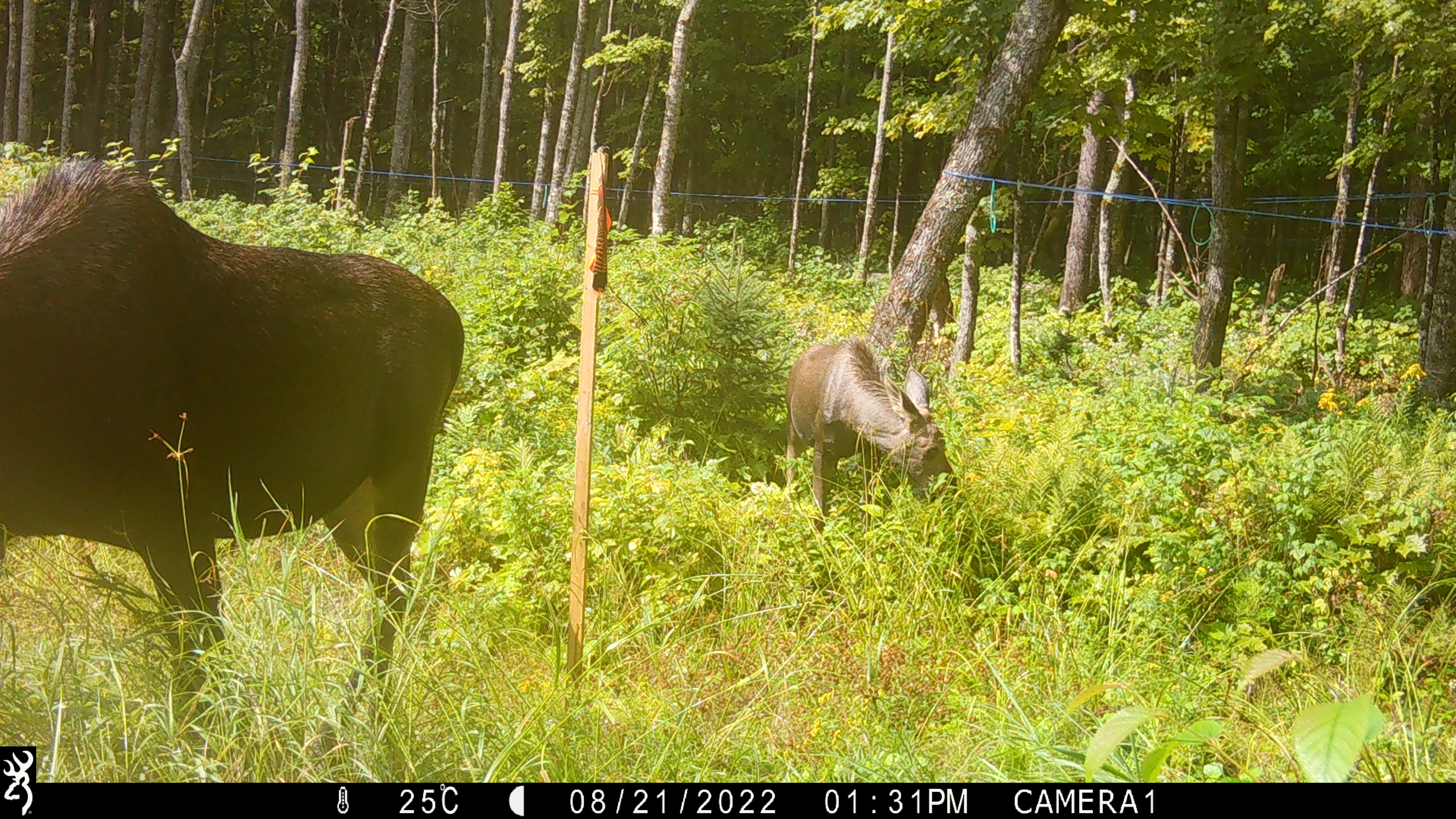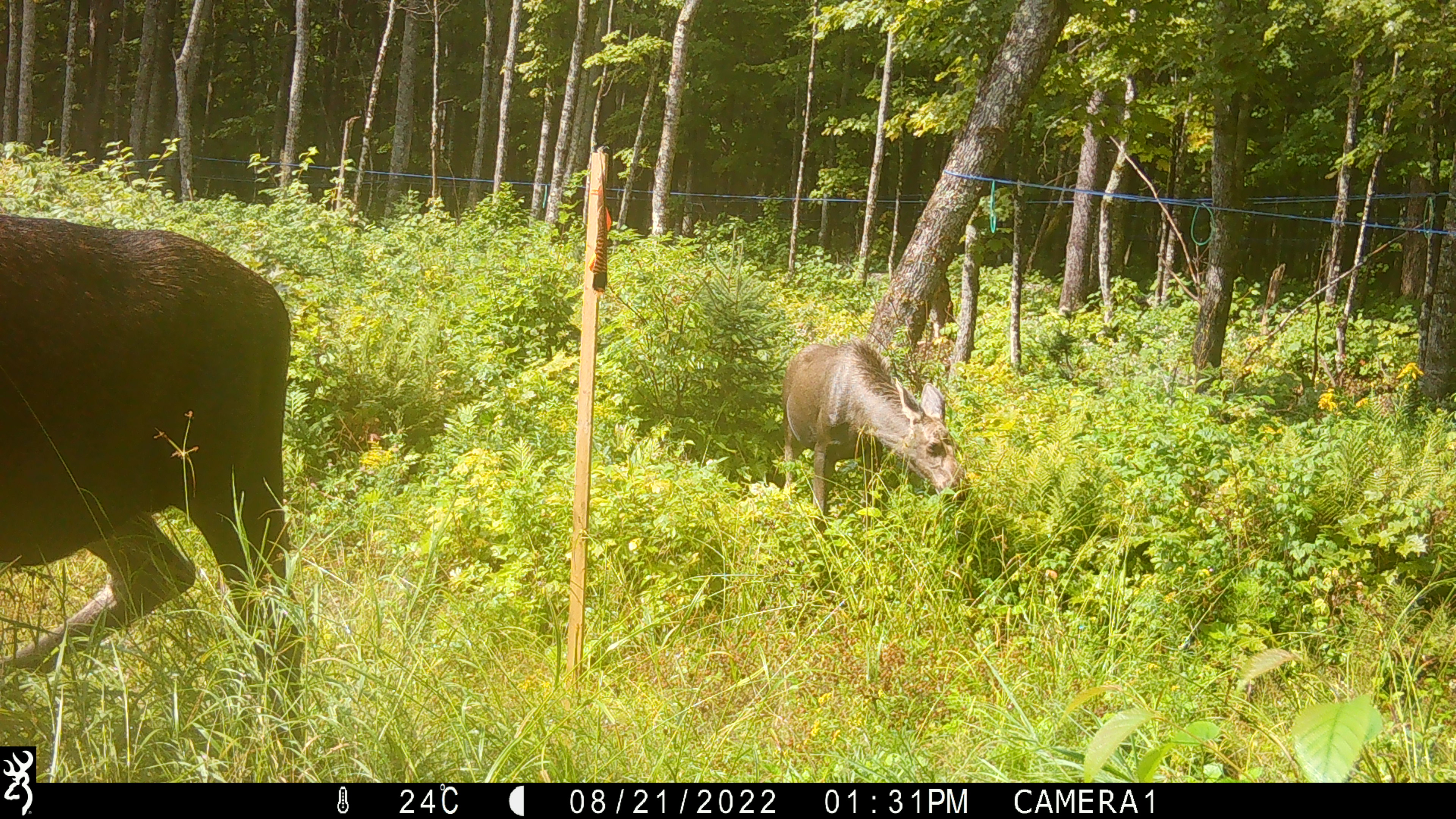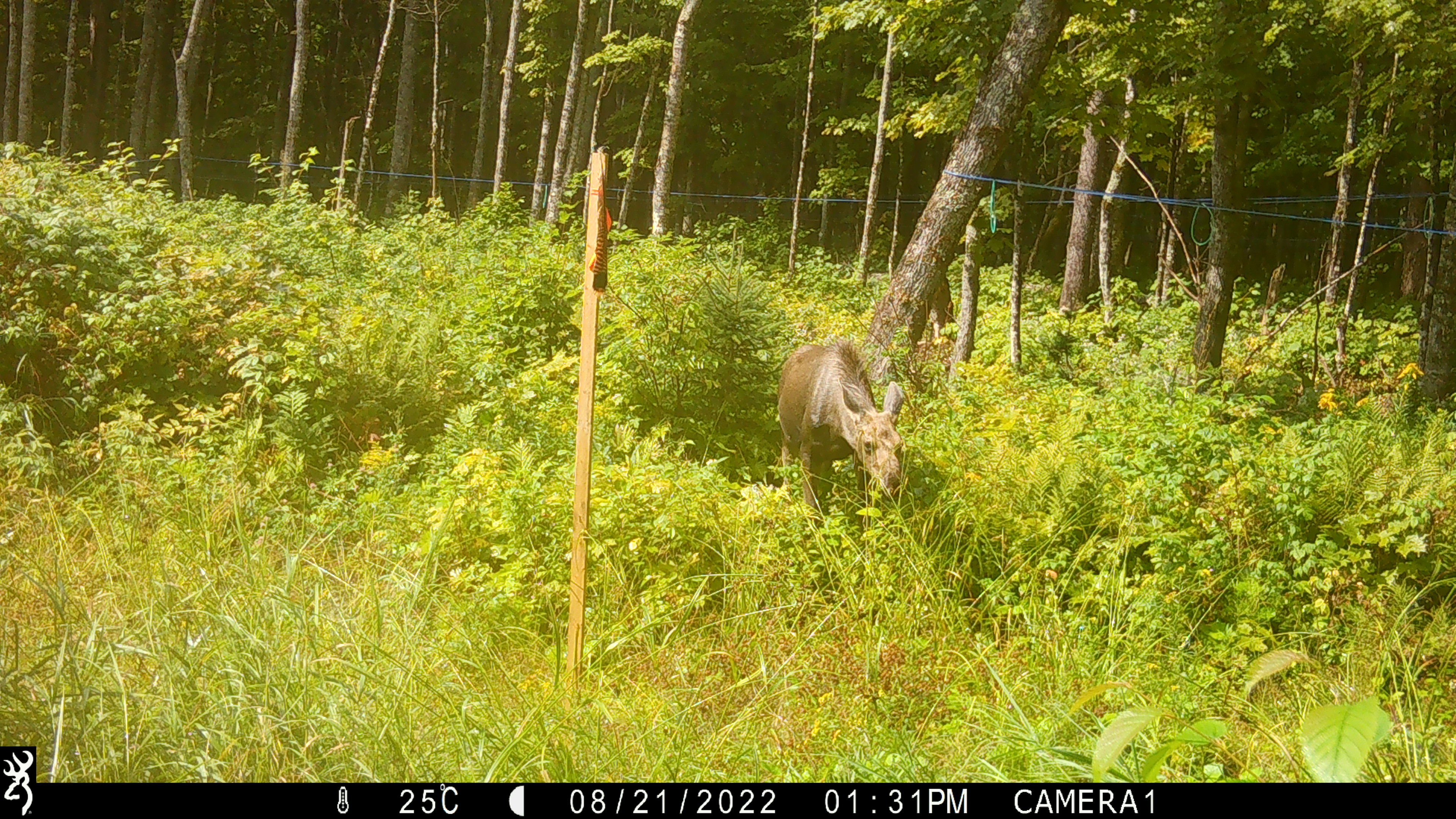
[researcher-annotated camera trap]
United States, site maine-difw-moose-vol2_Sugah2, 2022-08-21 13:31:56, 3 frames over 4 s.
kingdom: Animalia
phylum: Chordata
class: Mammalia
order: Artiodactyla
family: Cervidae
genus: Alces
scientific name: Alces alces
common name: moose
Moose (Alces alces).